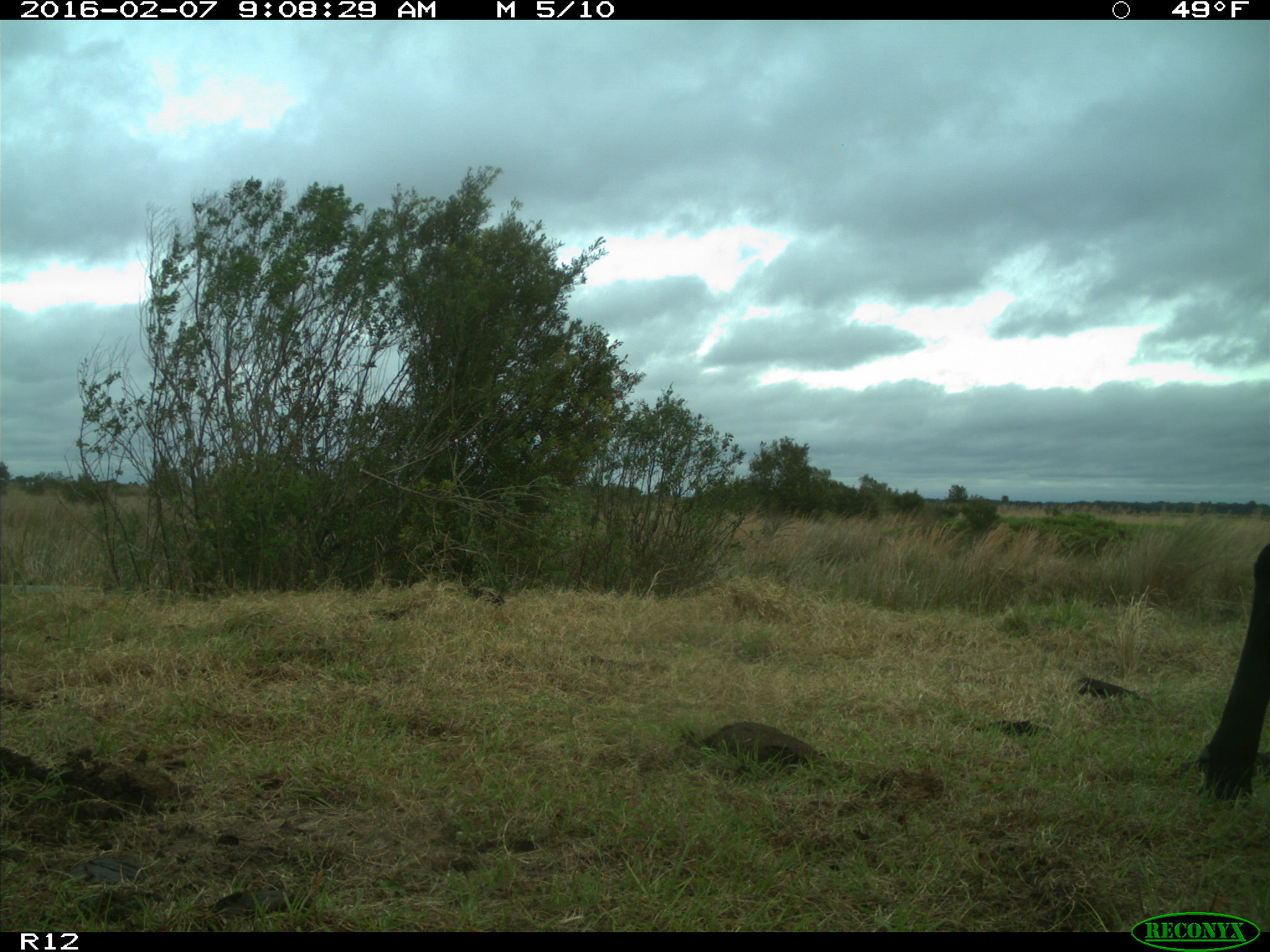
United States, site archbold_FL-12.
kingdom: Animalia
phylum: Chordata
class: Mammalia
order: Artiodactyla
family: Bovidae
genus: Bos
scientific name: Bos taurus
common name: domestic cow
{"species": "Bos taurus (domestic cow)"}